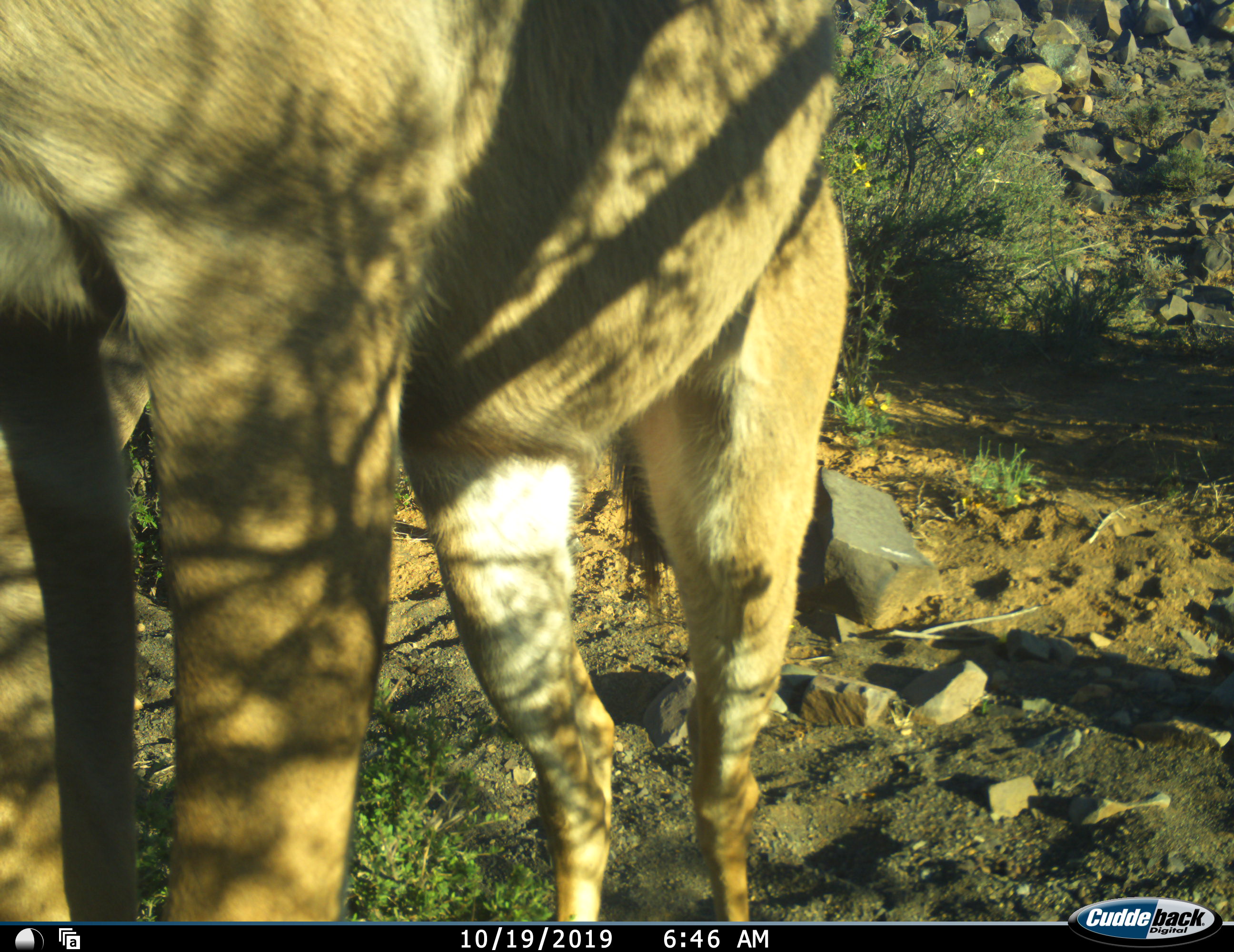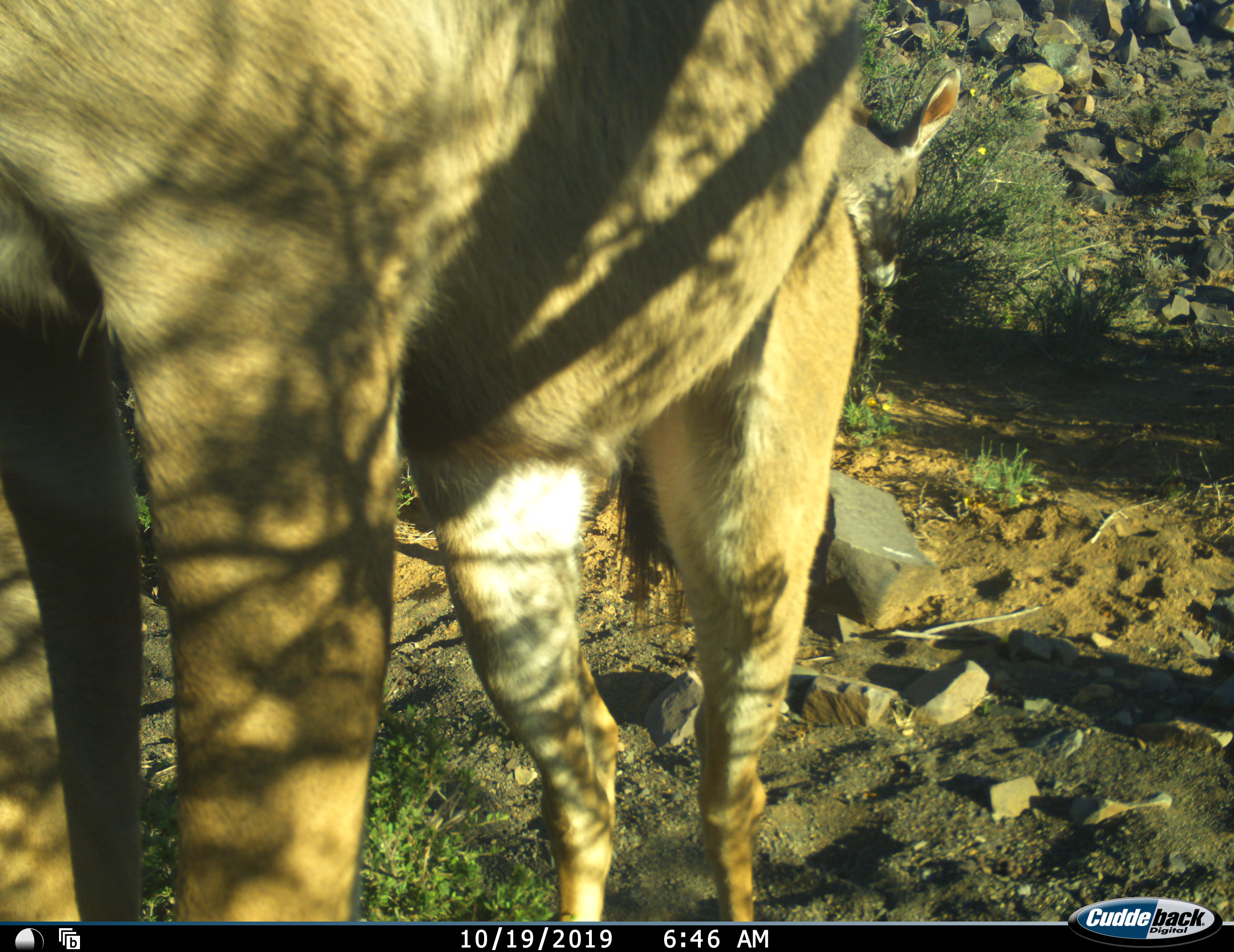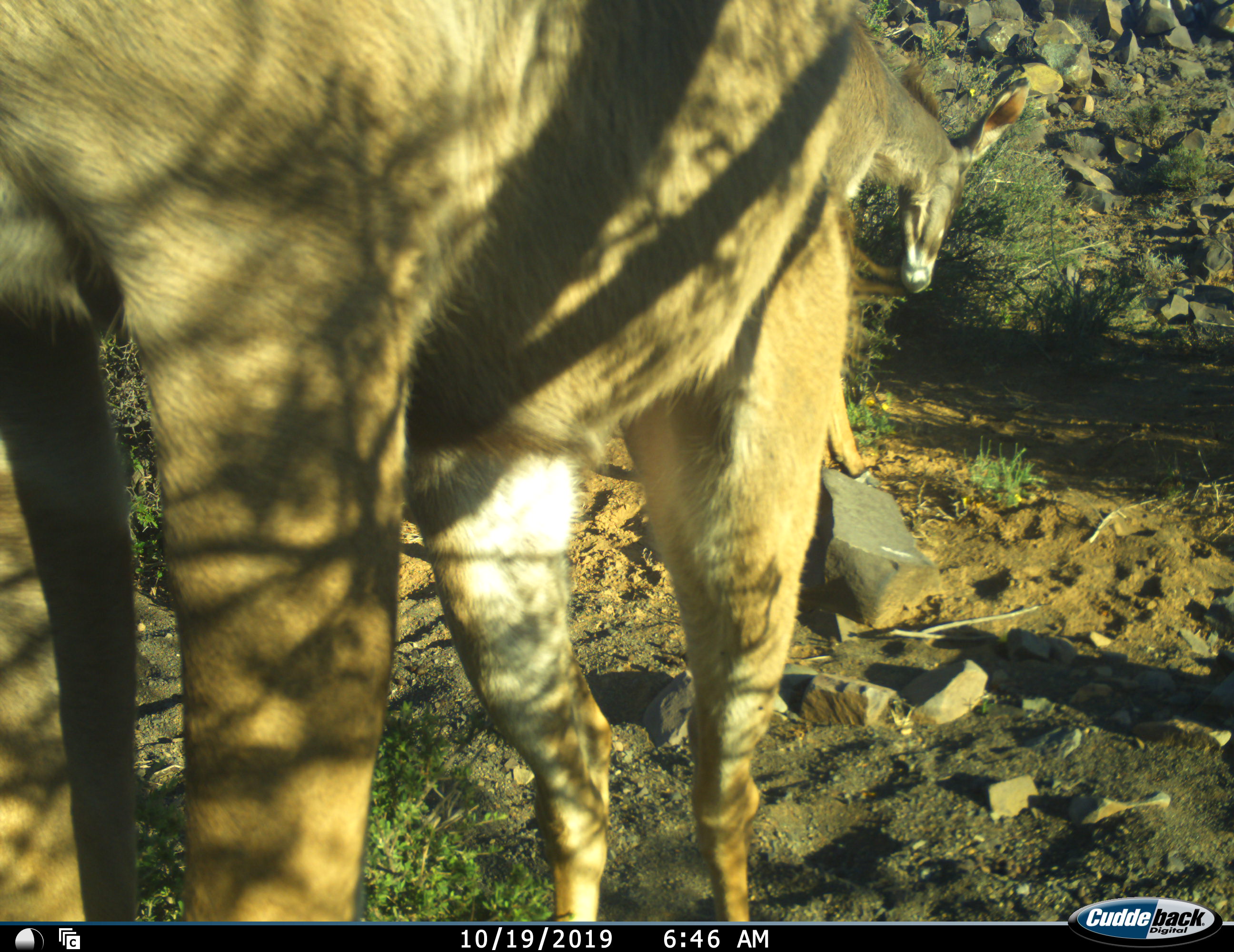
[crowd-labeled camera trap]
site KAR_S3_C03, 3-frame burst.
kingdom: Animalia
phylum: Chordata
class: Mammalia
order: Artiodactyla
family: Bovidae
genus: Tragelaphus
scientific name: Tragelaphus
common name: kudu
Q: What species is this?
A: Kudu (Tragelaphus).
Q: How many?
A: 2.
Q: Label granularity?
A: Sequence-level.